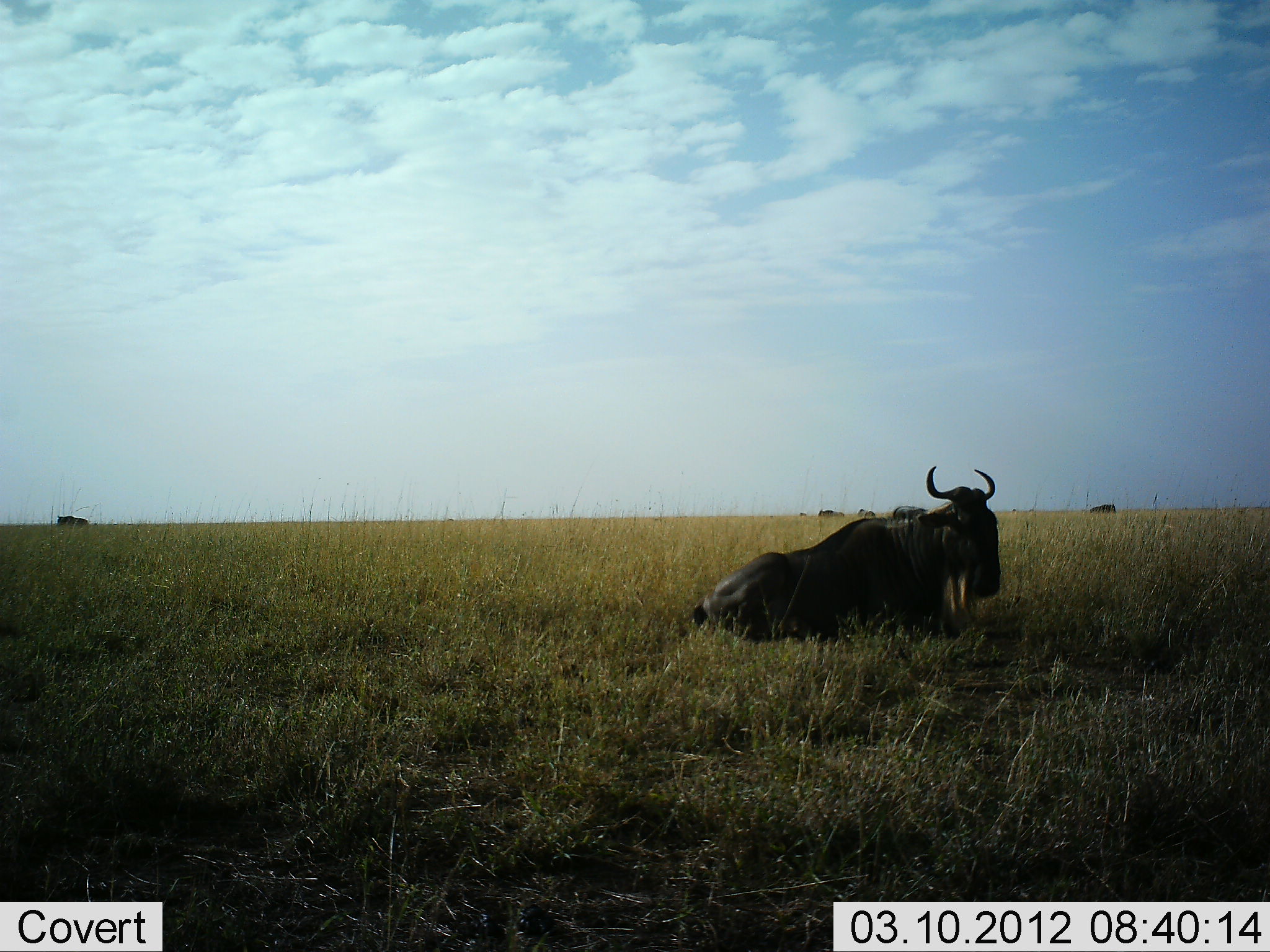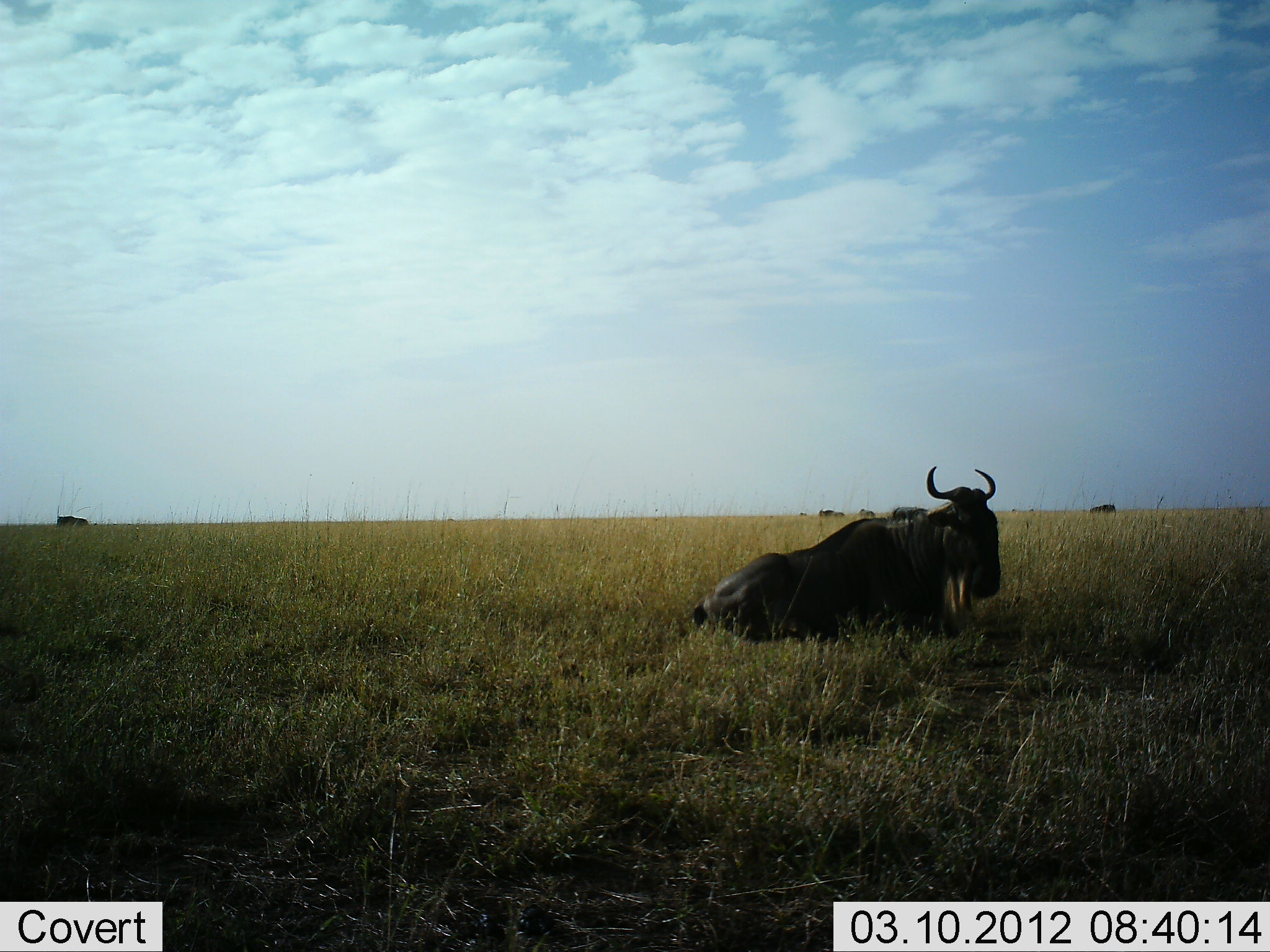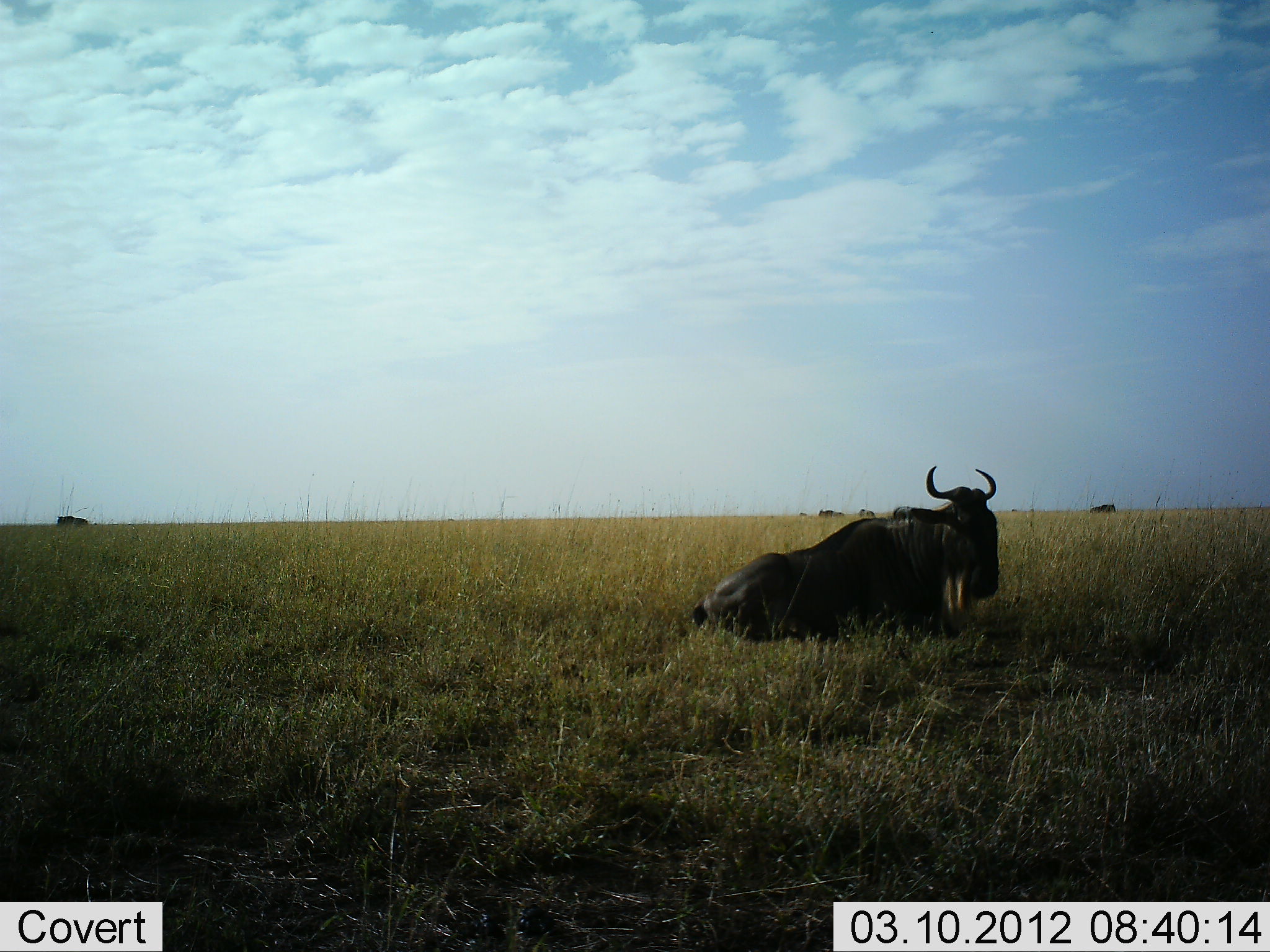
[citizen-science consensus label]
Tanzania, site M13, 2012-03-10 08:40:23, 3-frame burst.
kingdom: Animalia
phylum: Chordata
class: Mammalia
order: Artiodactyla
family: Bovidae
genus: Connochaetes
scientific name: Connochaetes taurinus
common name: blue wildebeest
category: wildebeest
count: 5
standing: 33%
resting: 100%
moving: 0%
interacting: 0%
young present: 8%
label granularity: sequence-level